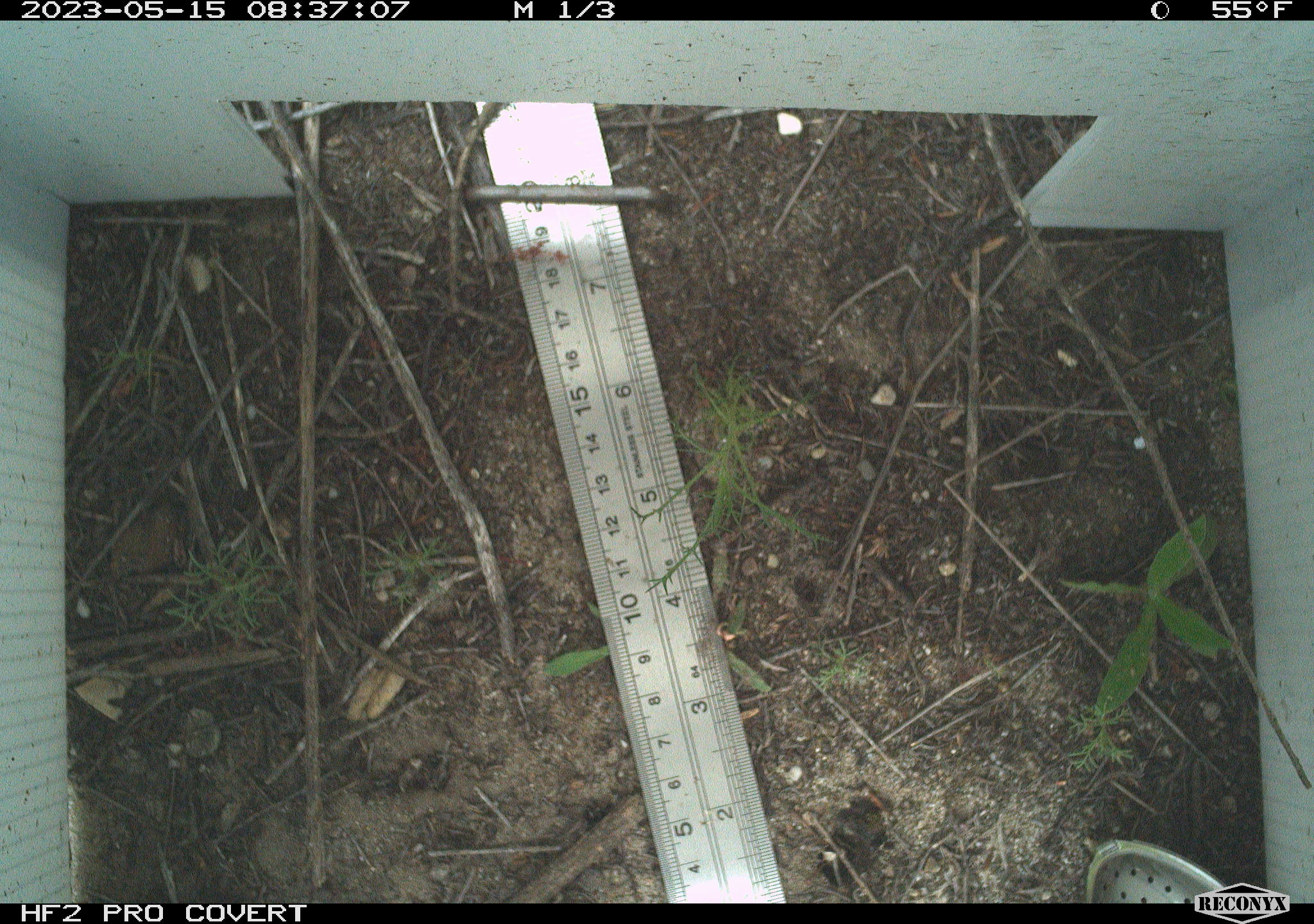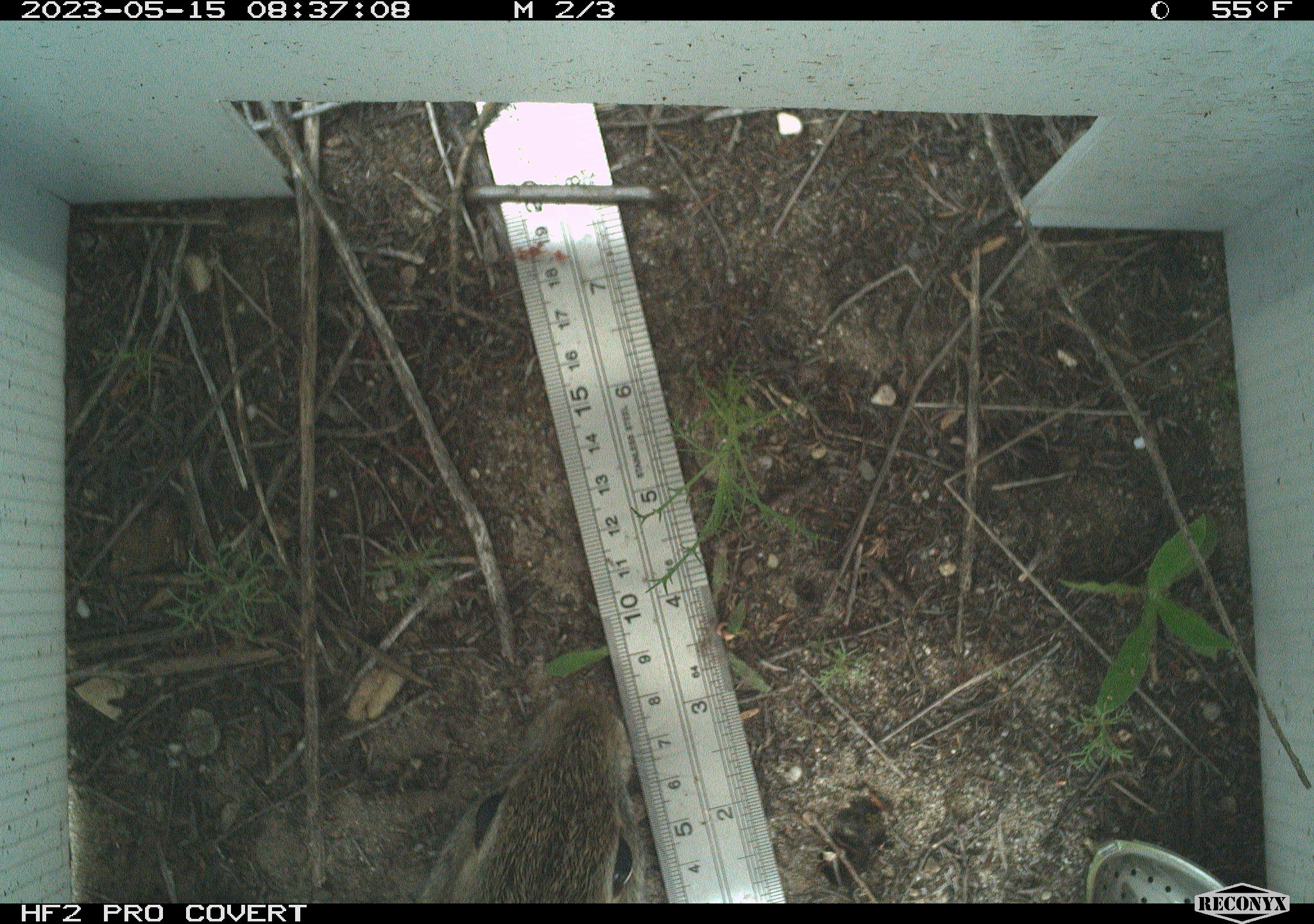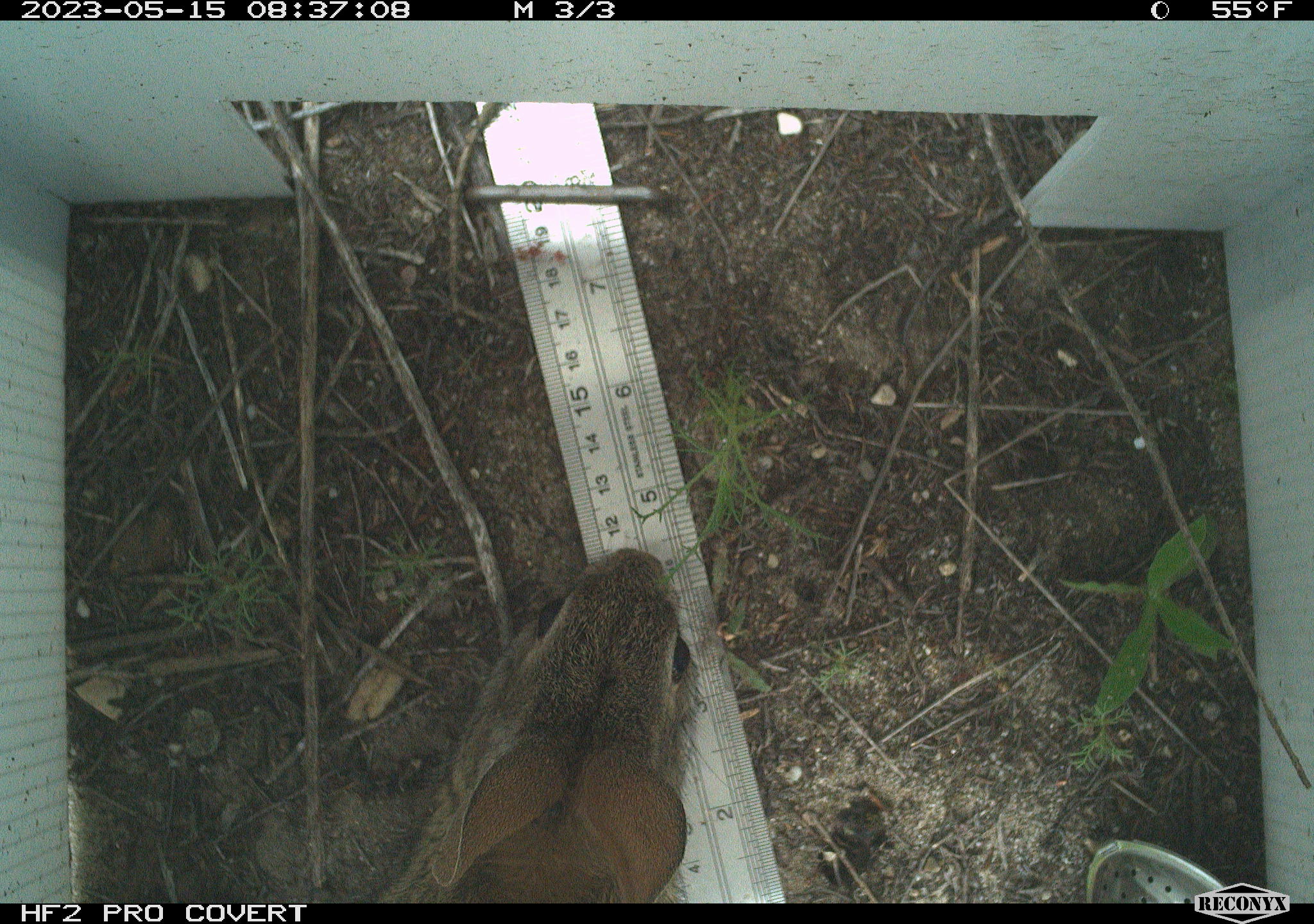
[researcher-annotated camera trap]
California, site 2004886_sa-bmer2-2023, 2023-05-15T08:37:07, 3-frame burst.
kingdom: Animalia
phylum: Chordata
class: Mammalia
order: Lagomorpha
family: Leporidae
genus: Sylvilagus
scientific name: Sylvilagus bachmani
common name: brush rabbit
Brush rabbit (Sylvilagus bachmani).